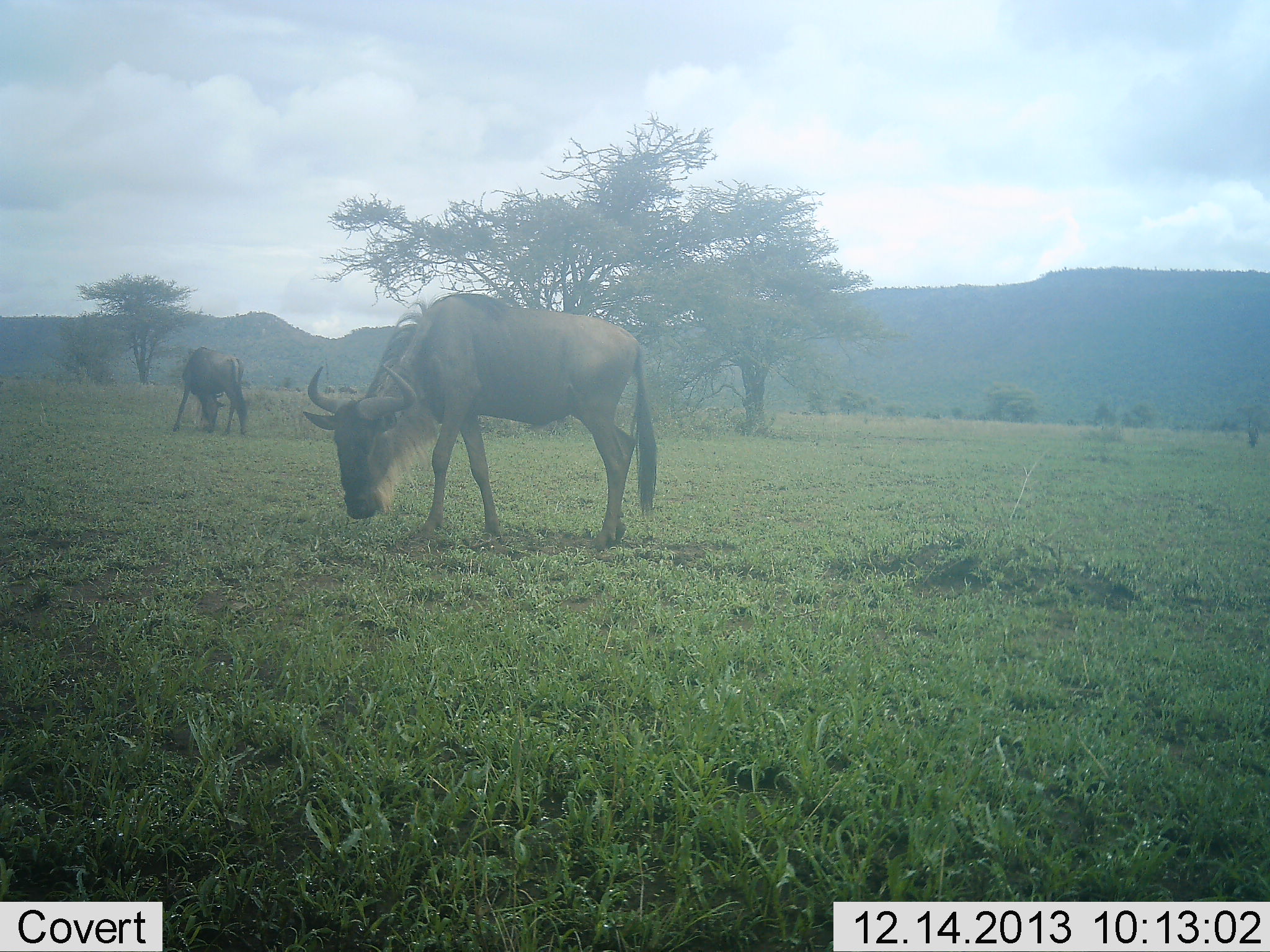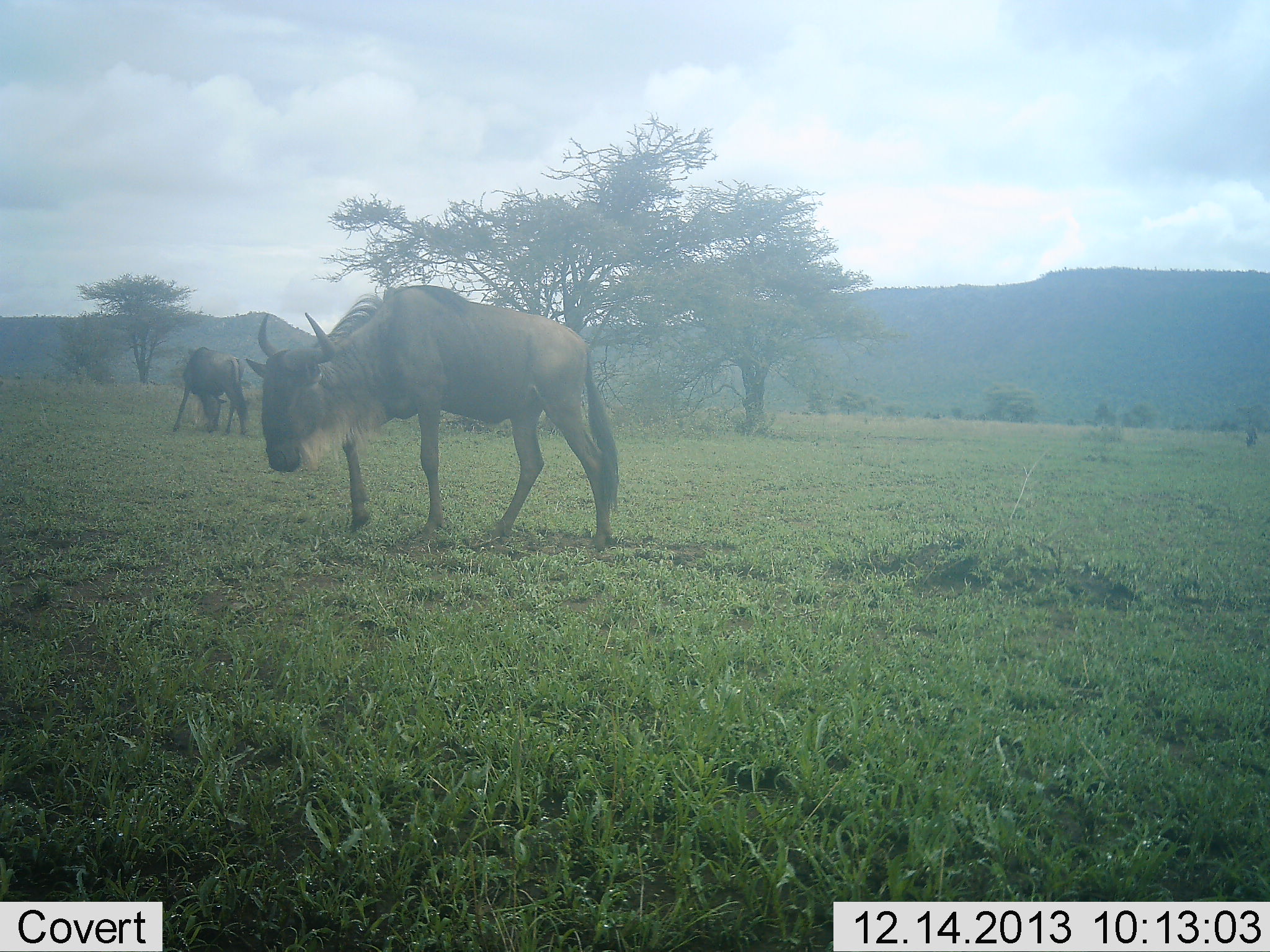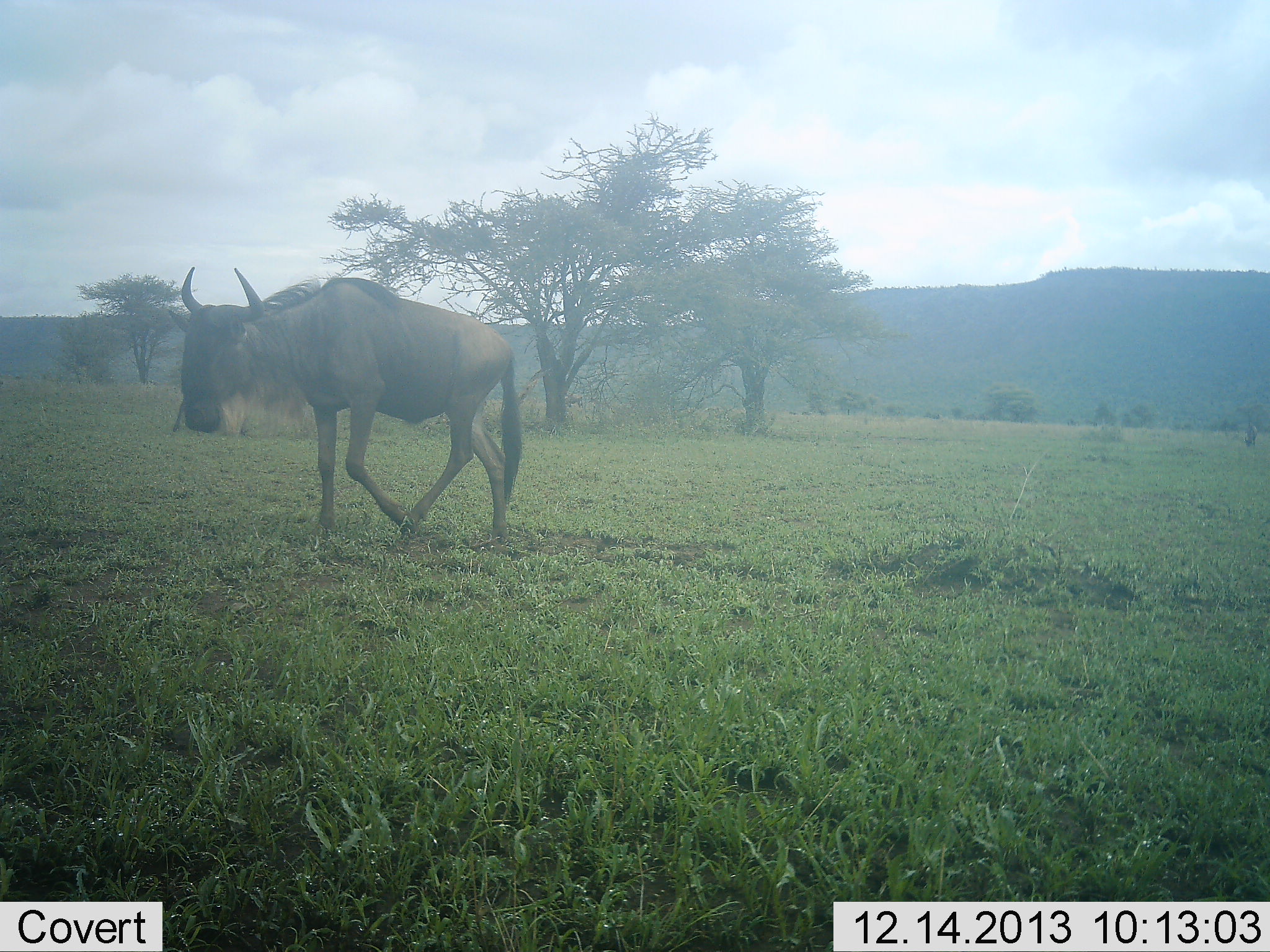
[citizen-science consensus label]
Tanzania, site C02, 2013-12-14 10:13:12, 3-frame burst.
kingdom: Animalia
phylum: Chordata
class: Mammalia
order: Artiodactyla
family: Bovidae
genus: Connochaetes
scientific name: Connochaetes taurinus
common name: blue wildebeest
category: wildebeest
Wildebeest (blue wildebeest) (Connochaetes taurinus), count 2. Behavior (volunteer vote fractions): standing 30%, resting 0%, moving 50%, interacting 0%. Young present (vote fraction): 0%. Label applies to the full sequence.